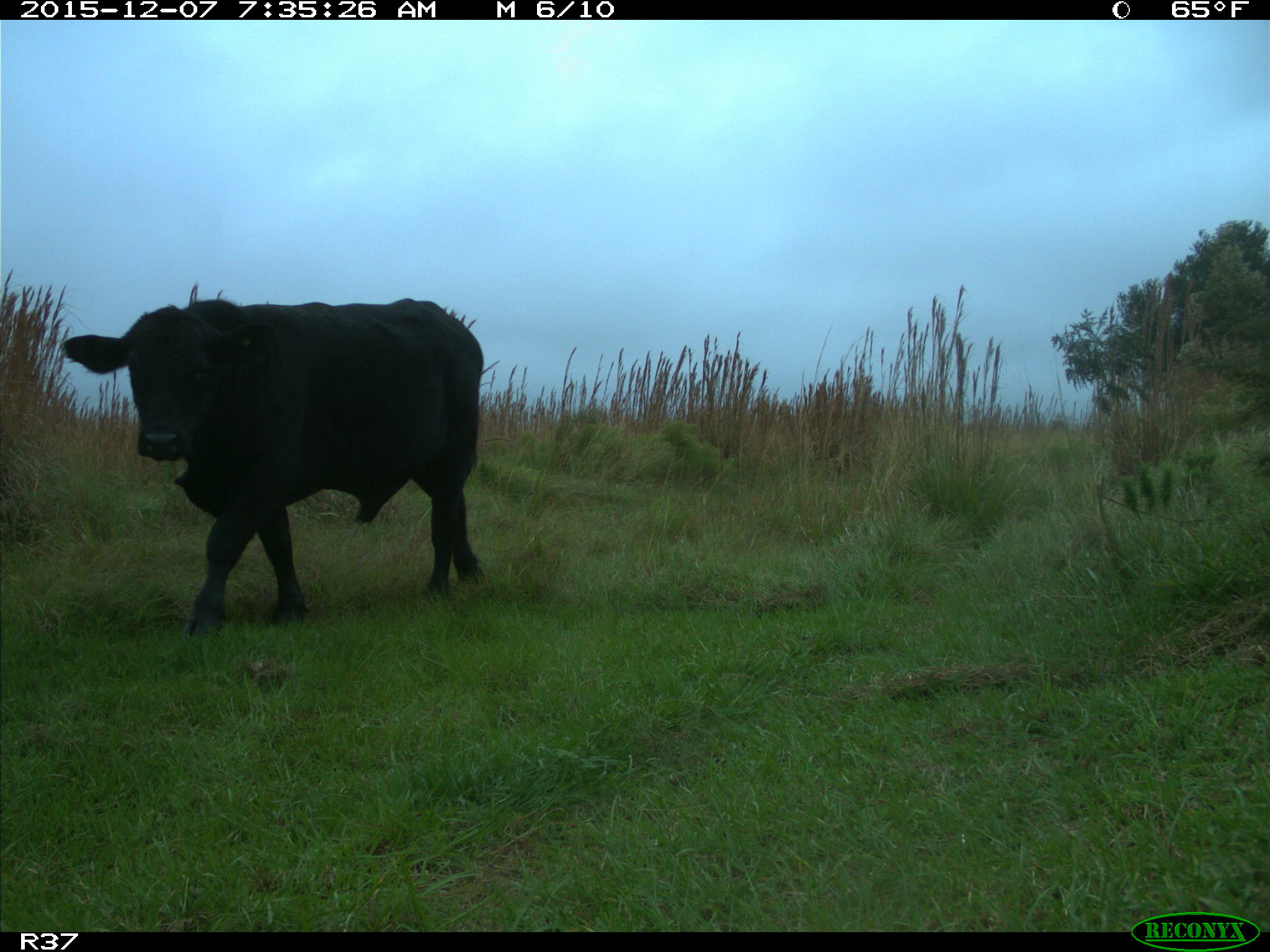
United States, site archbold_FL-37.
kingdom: Animalia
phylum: Chordata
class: Mammalia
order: Artiodactyla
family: Bovidae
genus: Bos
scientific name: Bos taurus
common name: domestic cow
Bos taurus (domestic cow).